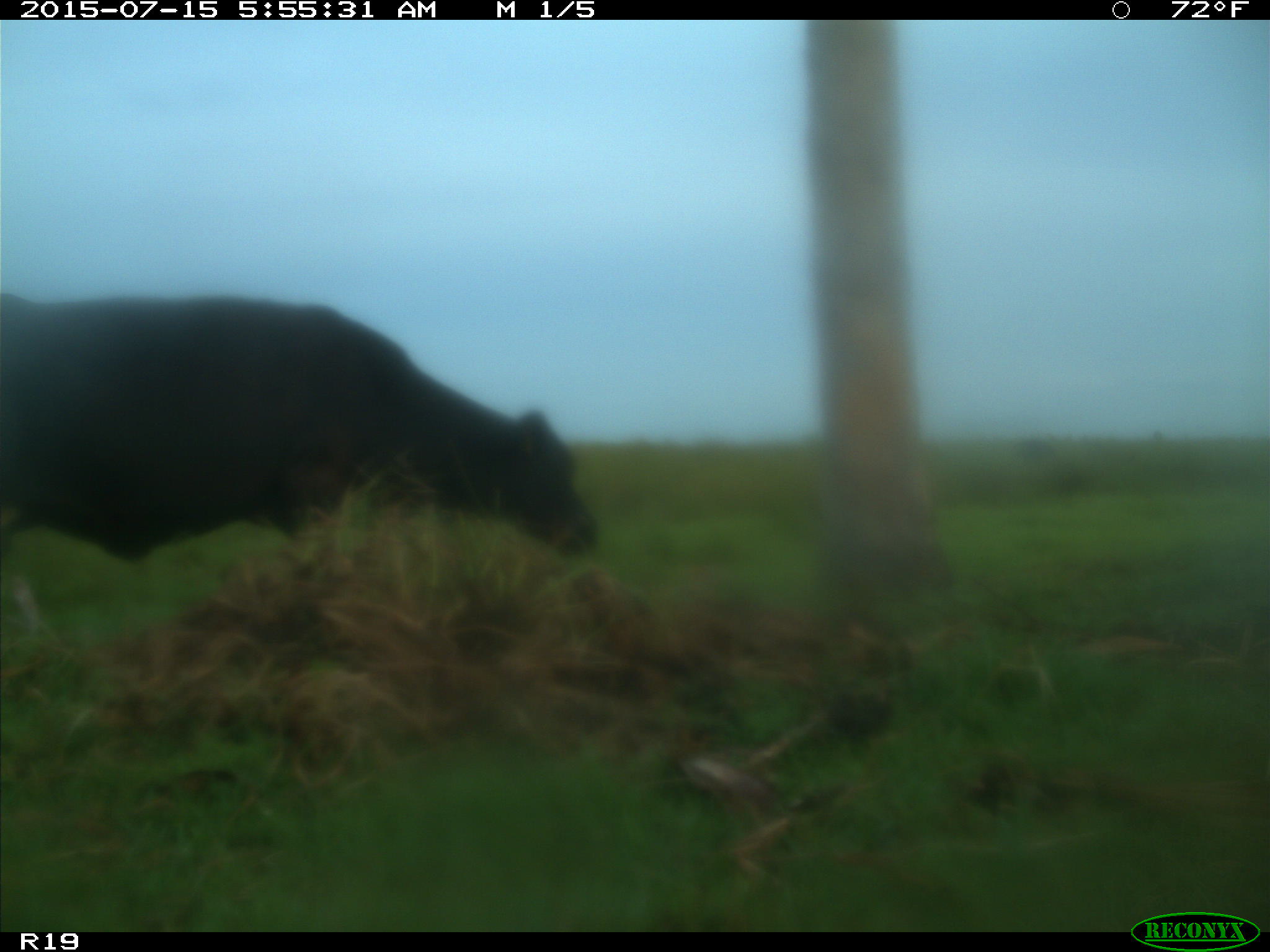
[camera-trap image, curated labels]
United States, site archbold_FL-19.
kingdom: Animalia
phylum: Chordata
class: Mammalia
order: Artiodactyla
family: Bovidae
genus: Bos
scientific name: Bos taurus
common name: domestic cow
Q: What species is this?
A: Bos taurus (domestic cow).